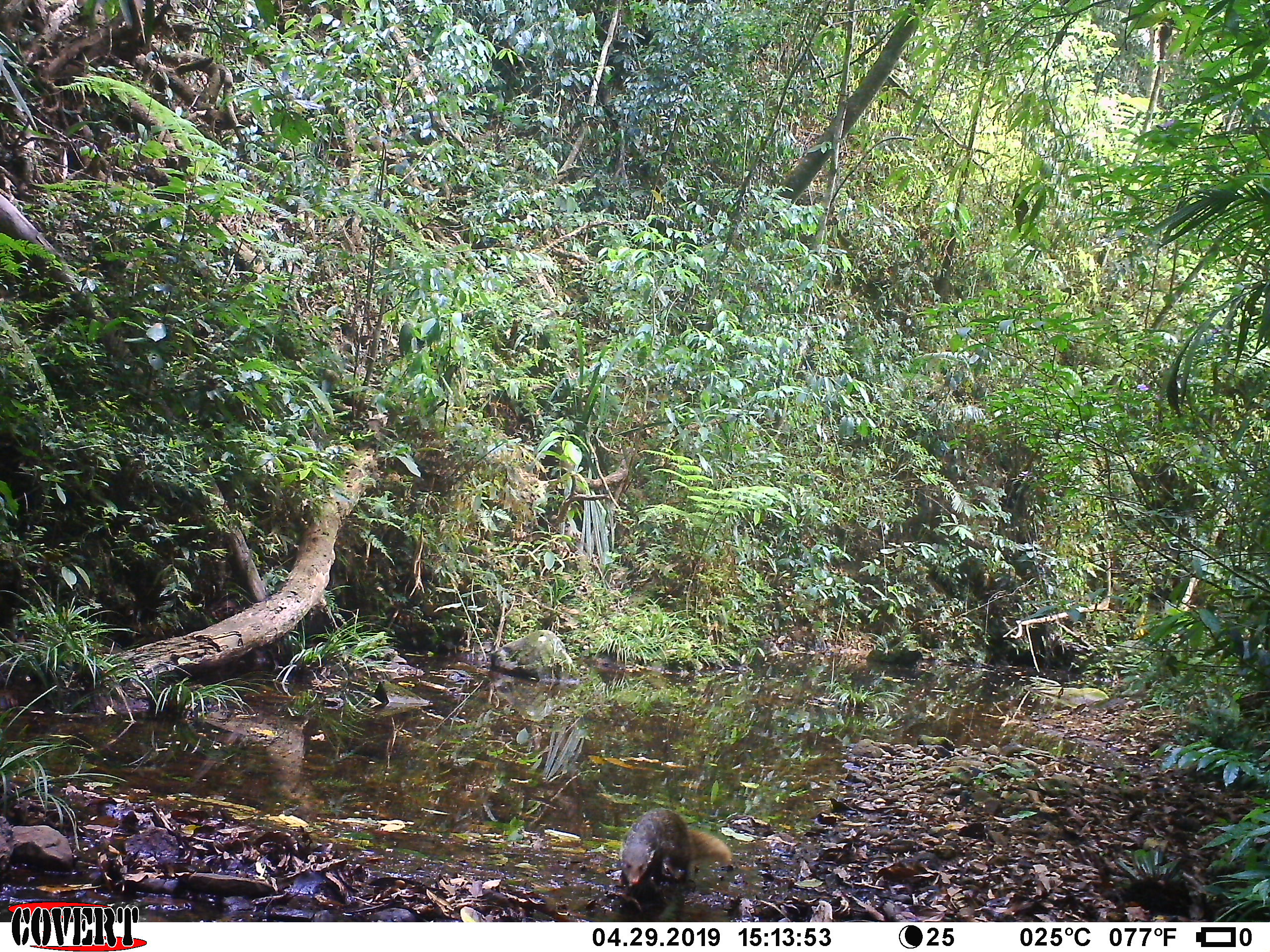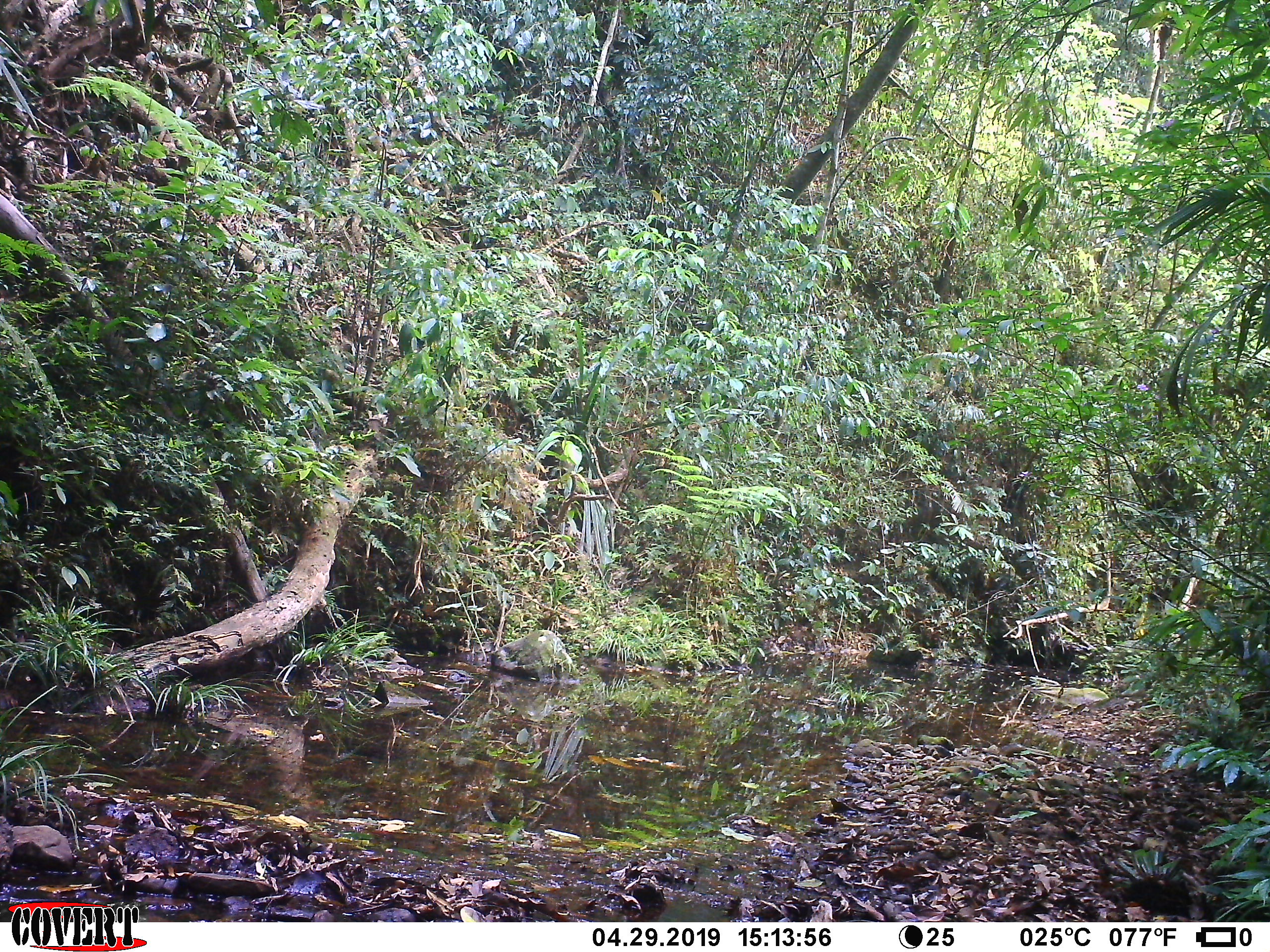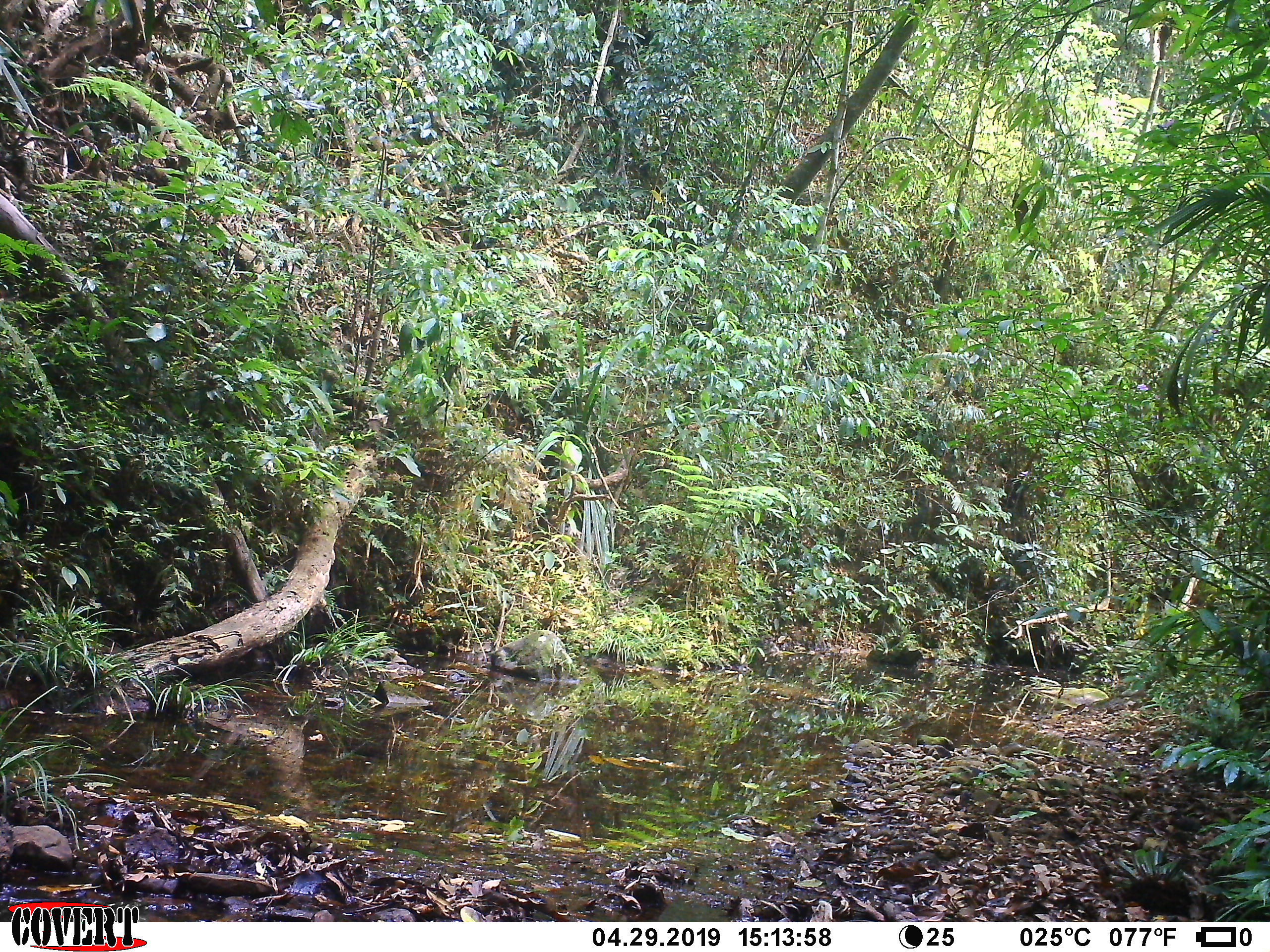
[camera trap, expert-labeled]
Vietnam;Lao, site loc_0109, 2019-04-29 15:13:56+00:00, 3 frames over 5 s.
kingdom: Animalia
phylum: Chordata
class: Mammalia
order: Carnivora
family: Herpestidae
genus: Urva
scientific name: Urva urva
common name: crab-eating mongoose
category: crab eating mongoose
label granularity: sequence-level